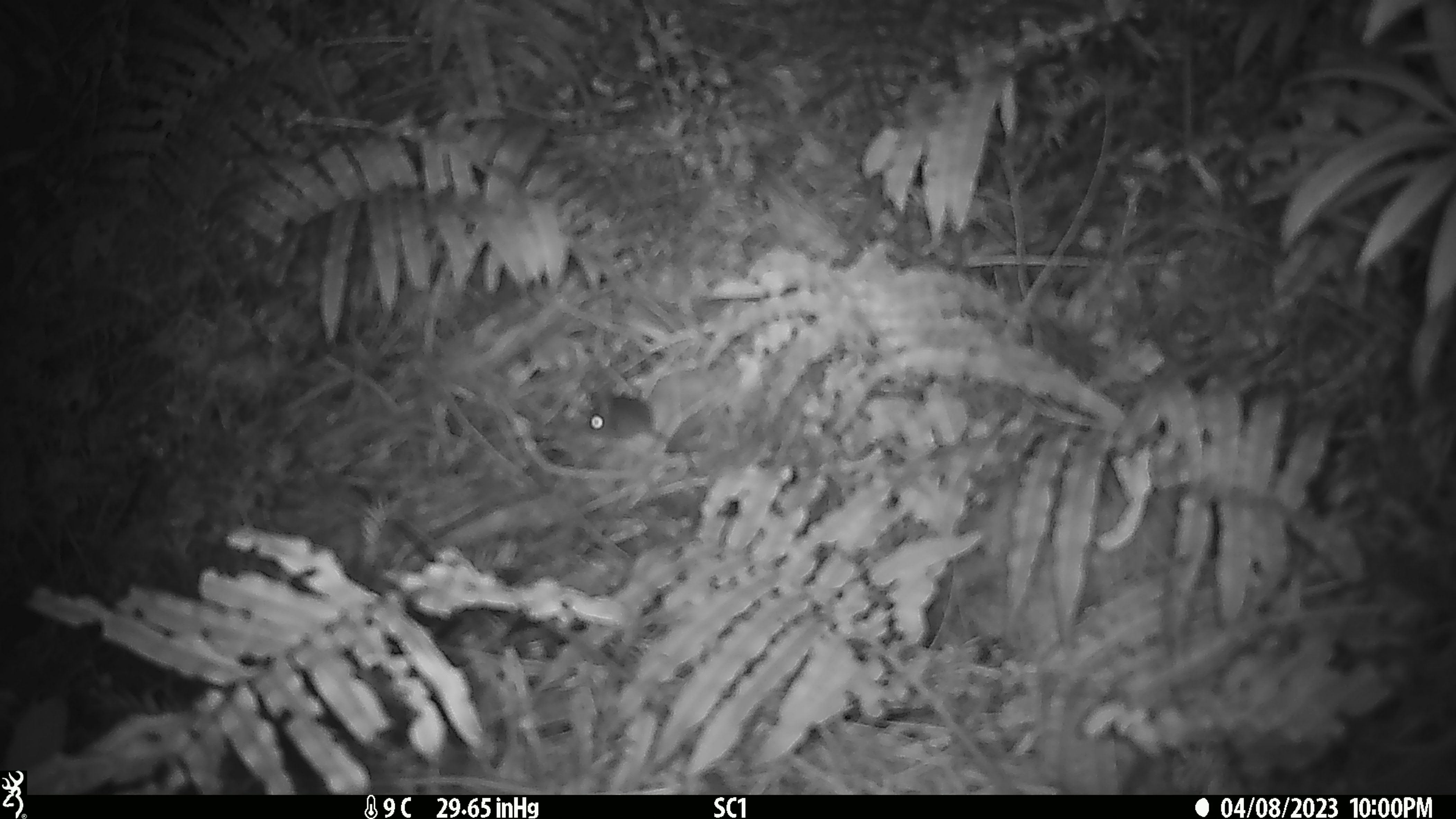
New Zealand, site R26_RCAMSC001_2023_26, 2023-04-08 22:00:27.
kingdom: Animalia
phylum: Chordata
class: Mammalia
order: Rodentia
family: Muridae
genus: Mus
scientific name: Mus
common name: mouse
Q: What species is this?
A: Mouse (Mus).